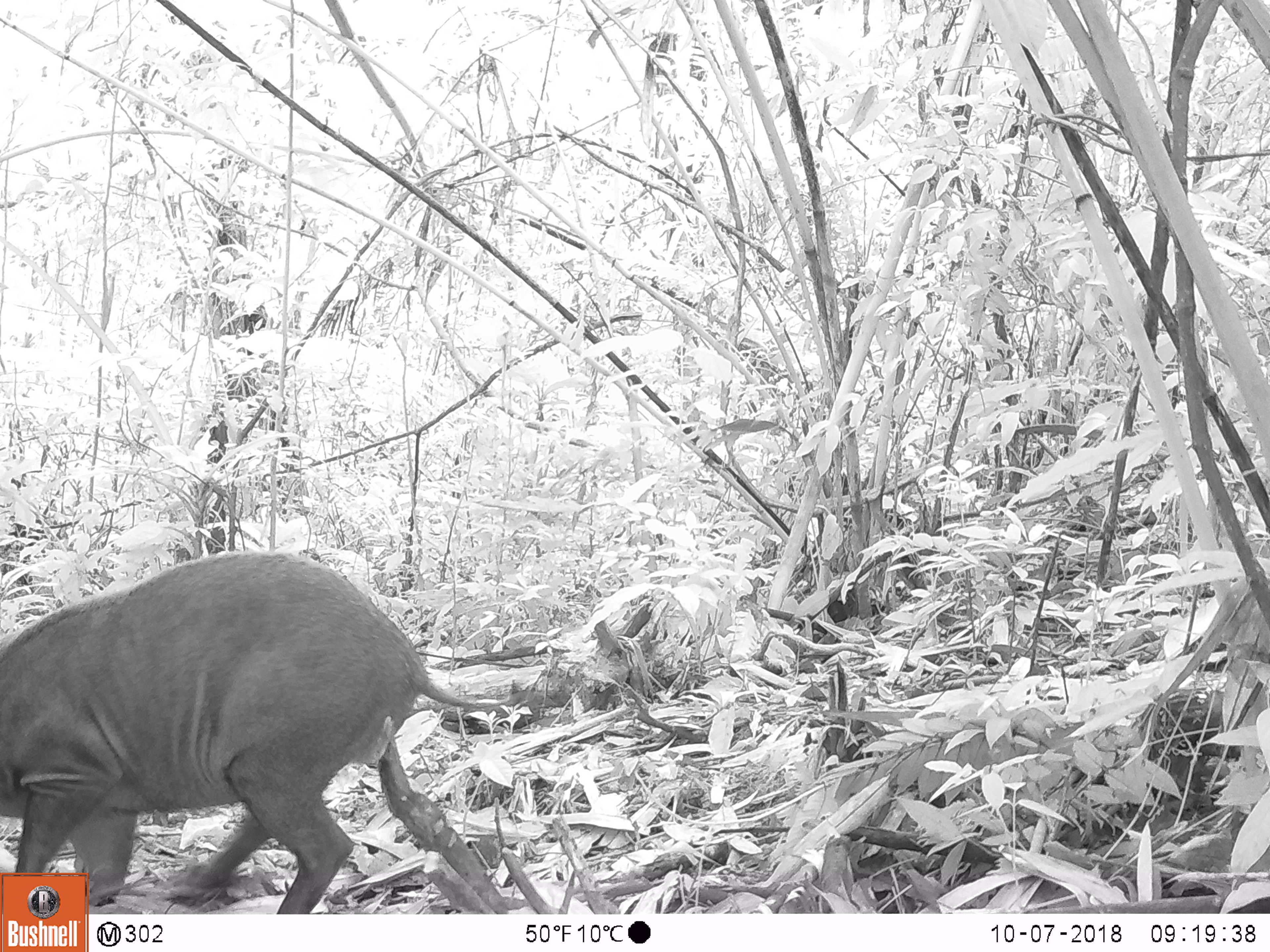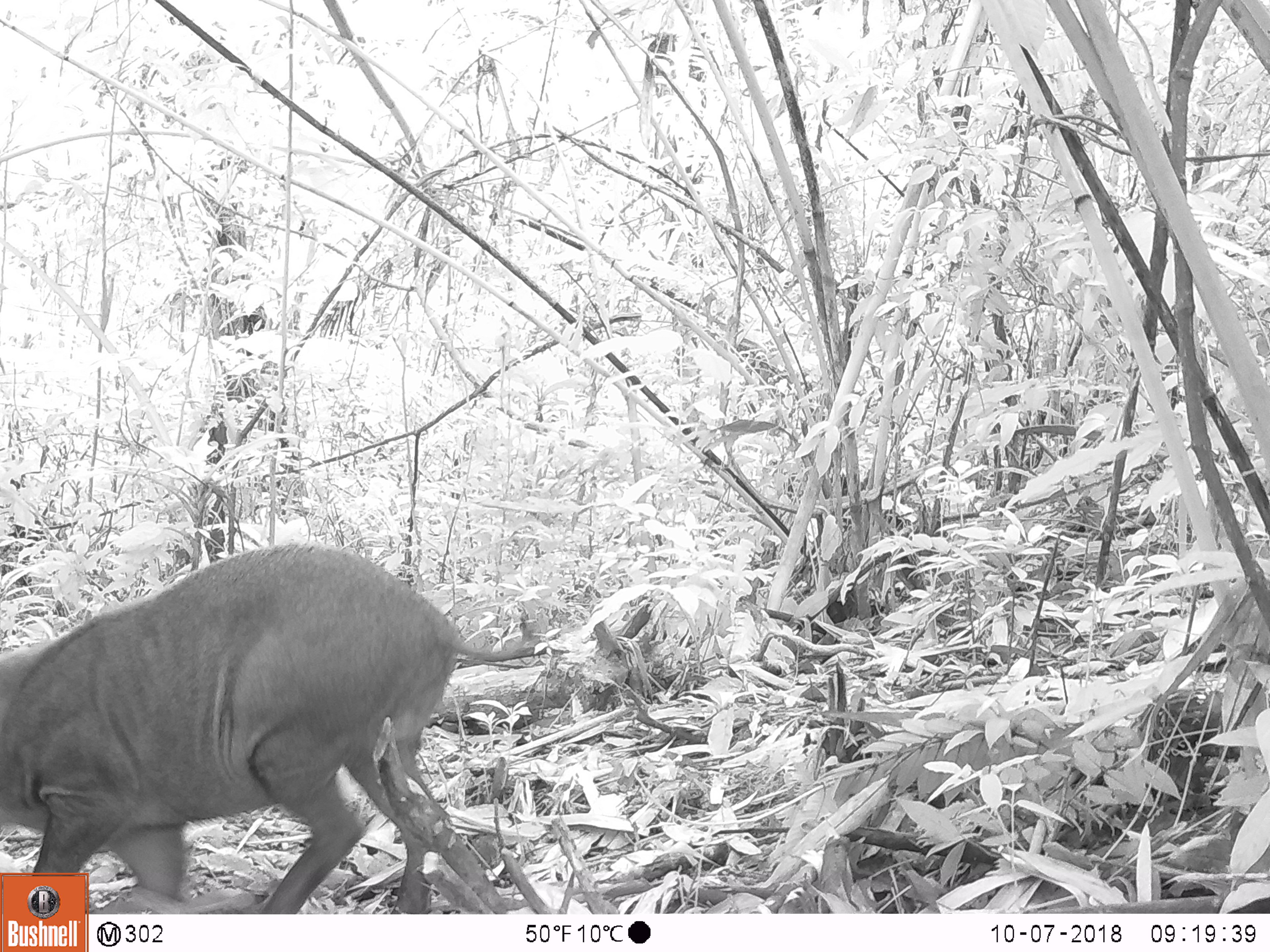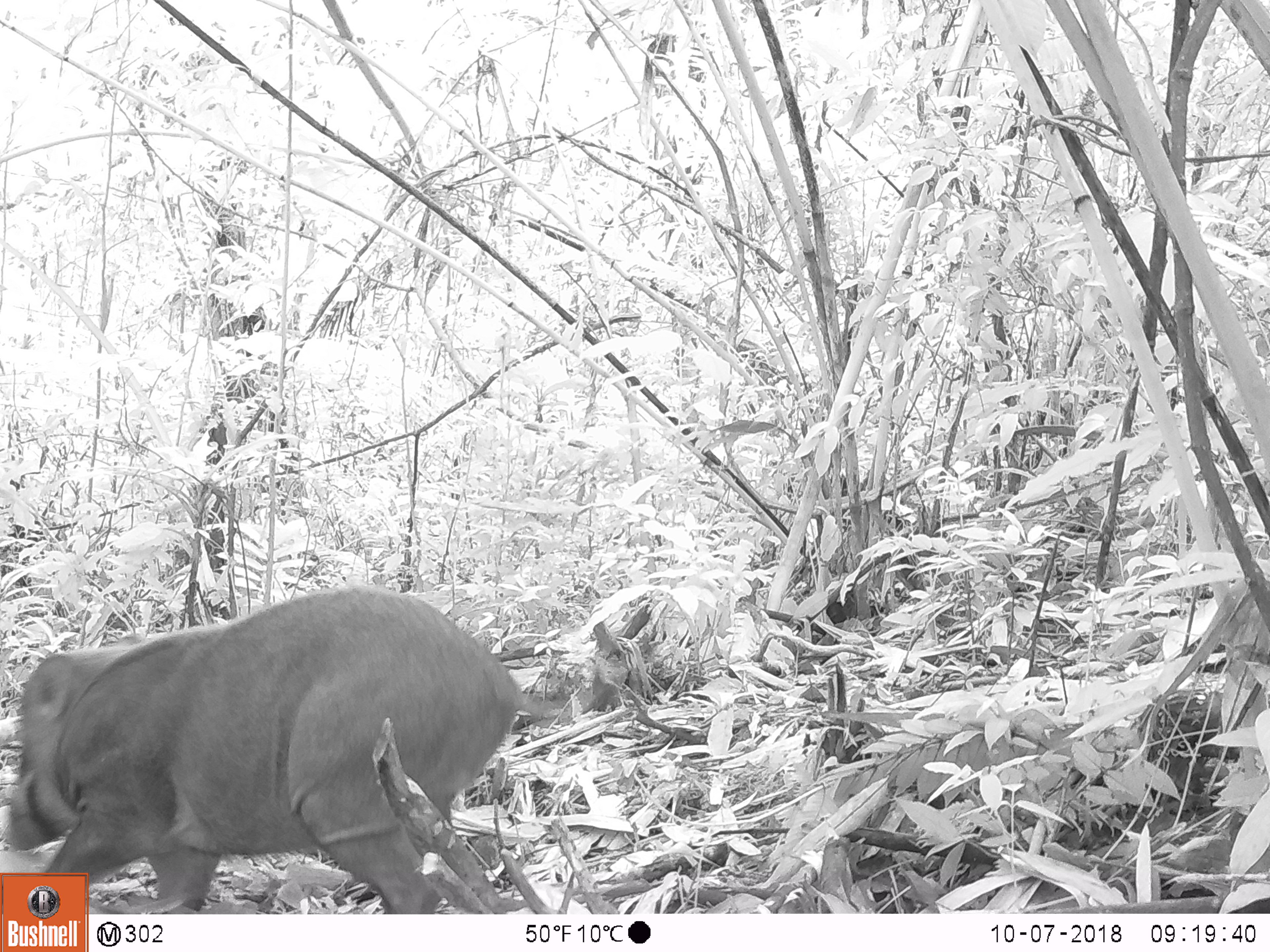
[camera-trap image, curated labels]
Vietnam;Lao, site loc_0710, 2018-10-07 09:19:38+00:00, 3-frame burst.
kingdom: Animalia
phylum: Chordata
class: Mammalia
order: Artiodactyla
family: Suidae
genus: Sus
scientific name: Sus scrofa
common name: eurasian wild pig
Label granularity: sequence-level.